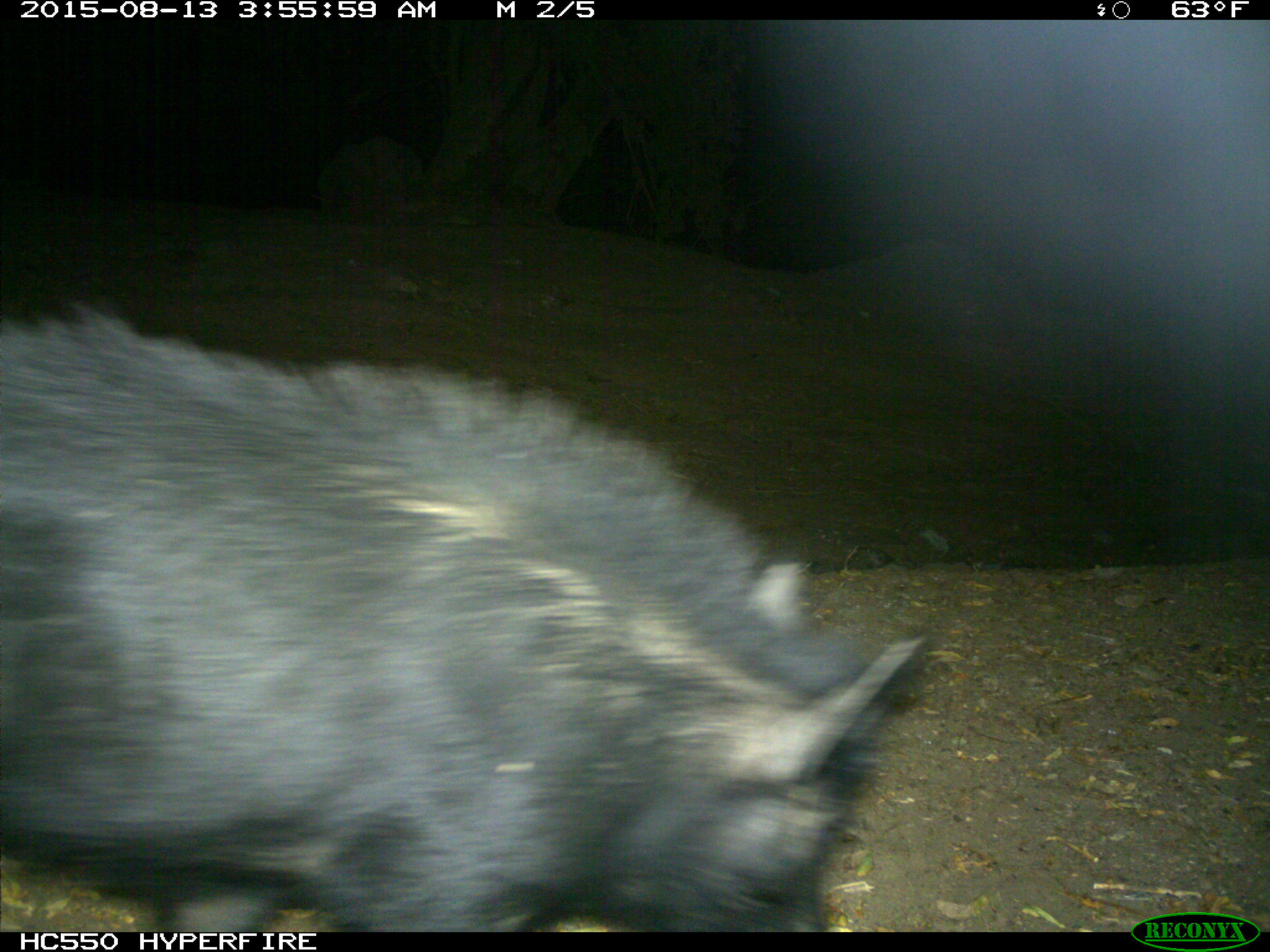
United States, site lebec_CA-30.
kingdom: Animalia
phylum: Chordata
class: Mammalia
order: Artiodactyla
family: Suidae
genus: Sus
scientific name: Sus scrofa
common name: wild boar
Sus scrofa (wild boar).